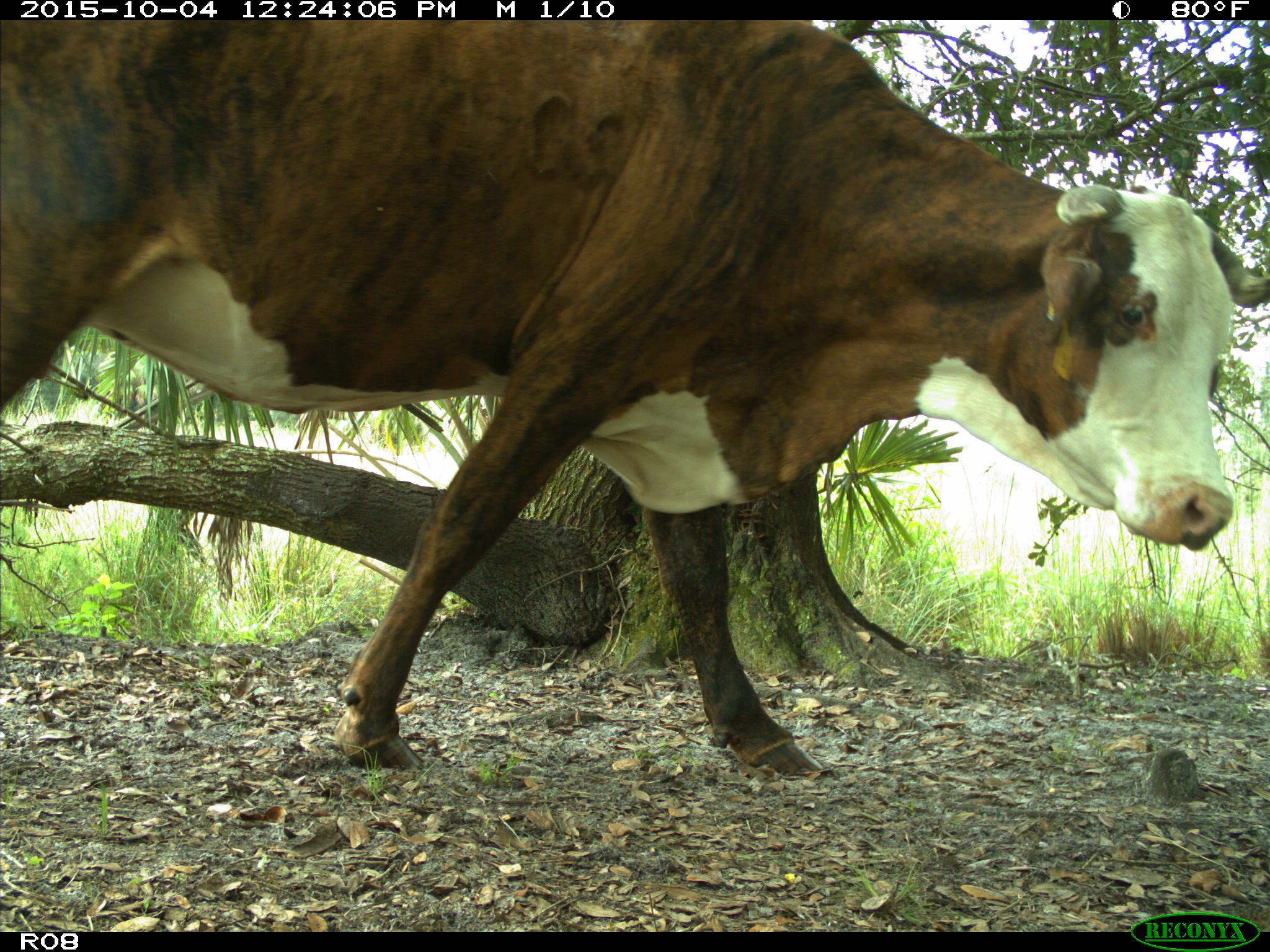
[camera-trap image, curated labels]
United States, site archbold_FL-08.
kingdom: Animalia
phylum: Chordata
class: Mammalia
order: Artiodactyla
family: Bovidae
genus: Bos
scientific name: Bos taurus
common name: domestic cow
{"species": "Bos taurus (domestic cow)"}